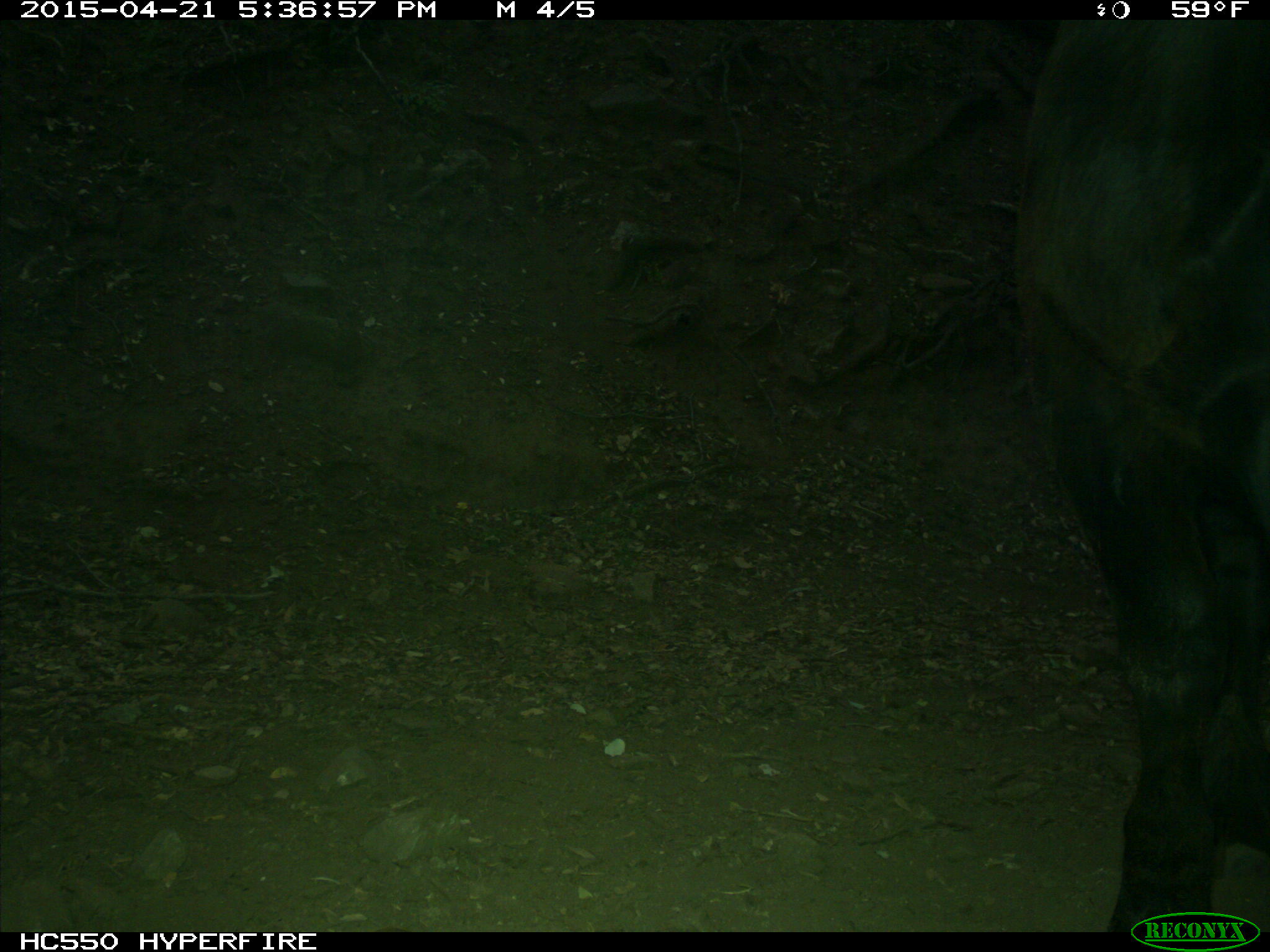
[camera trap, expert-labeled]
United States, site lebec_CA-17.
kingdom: Animalia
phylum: Chordata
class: Mammalia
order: Artiodactyla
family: Bovidae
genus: Bos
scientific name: Bos taurus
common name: domestic cow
Bos taurus (domestic cow).